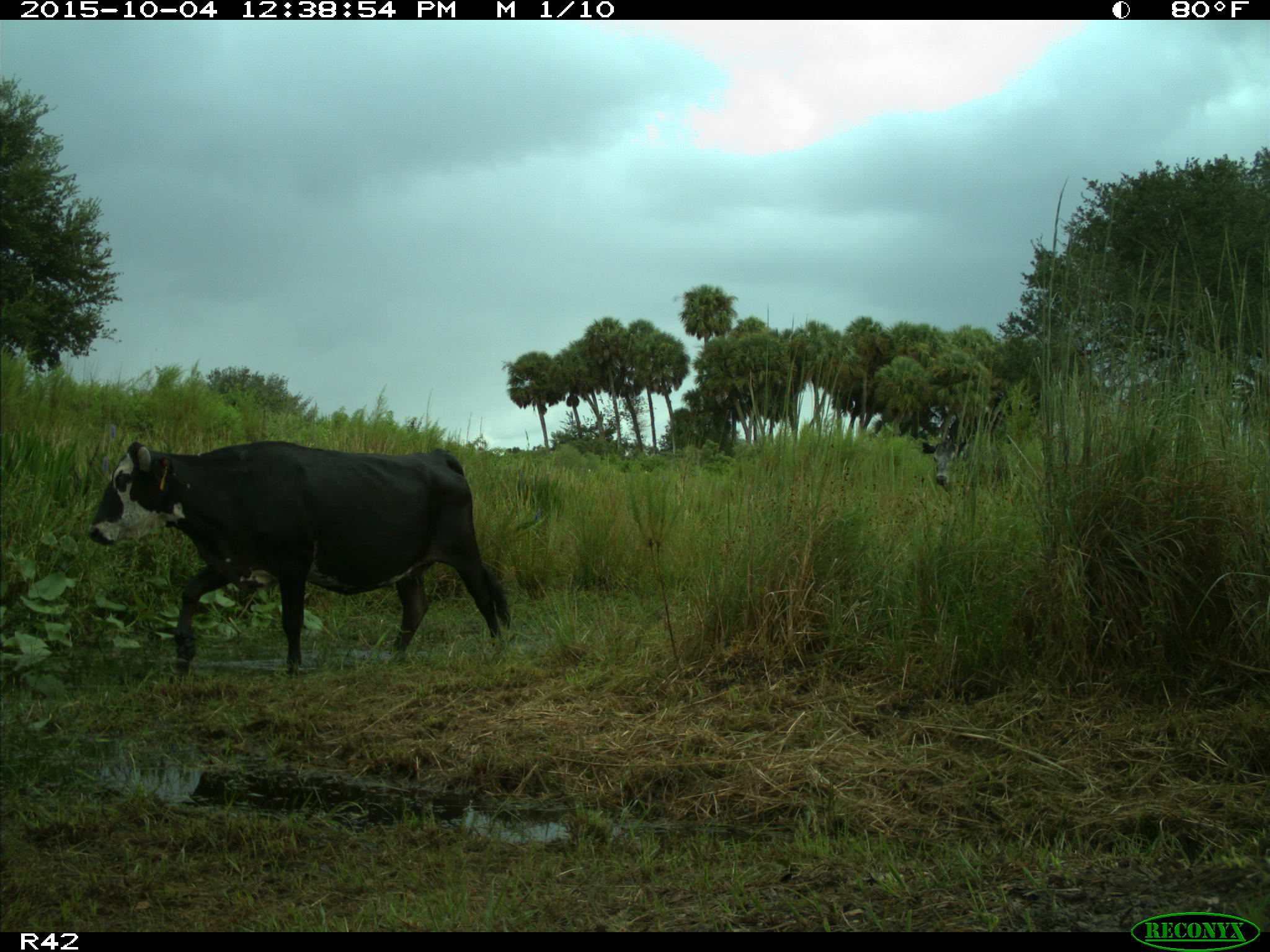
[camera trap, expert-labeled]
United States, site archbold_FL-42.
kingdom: Animalia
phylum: Chordata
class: Mammalia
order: Artiodactyla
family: Bovidae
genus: Bos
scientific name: Bos taurus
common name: domestic cow